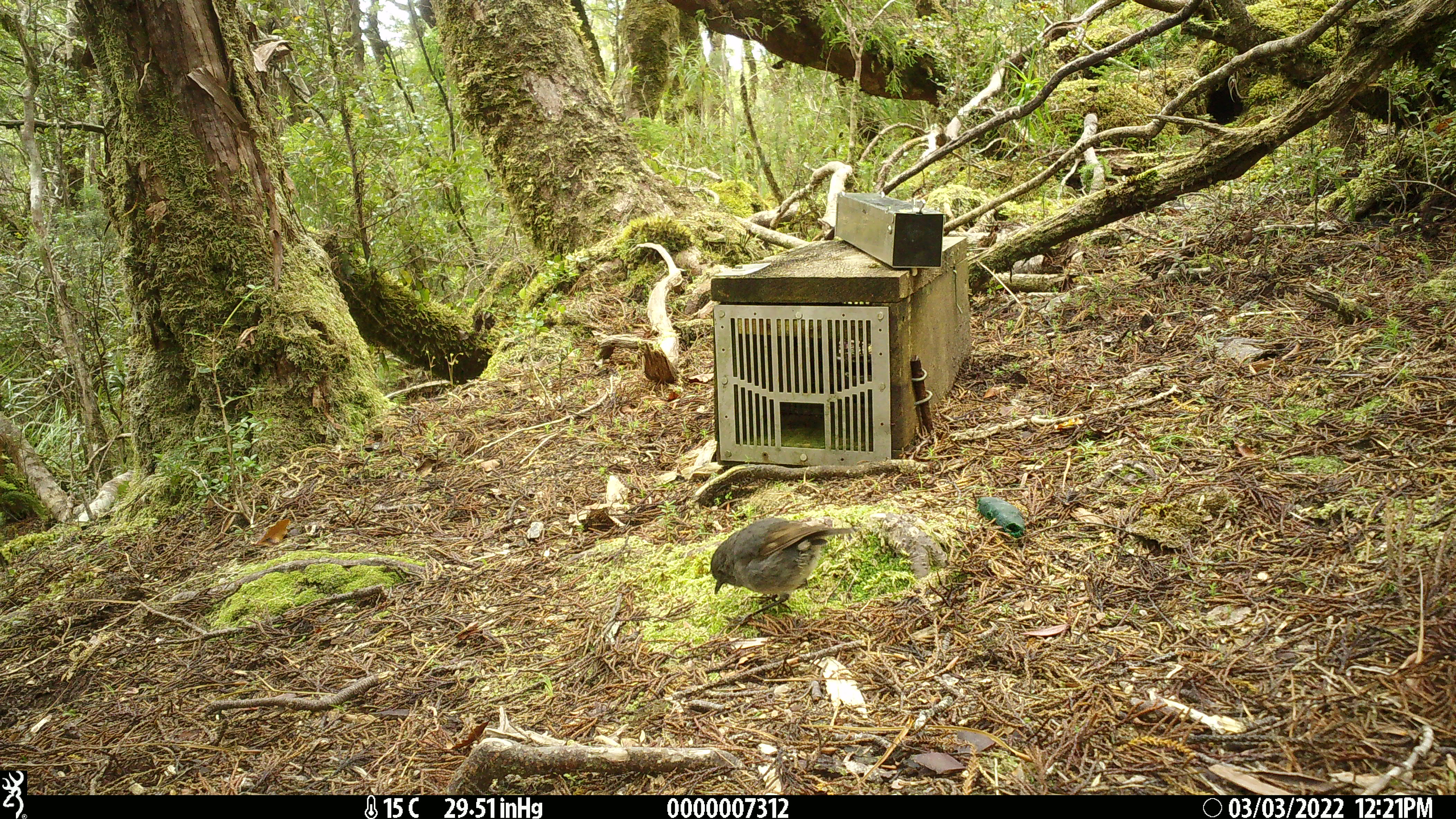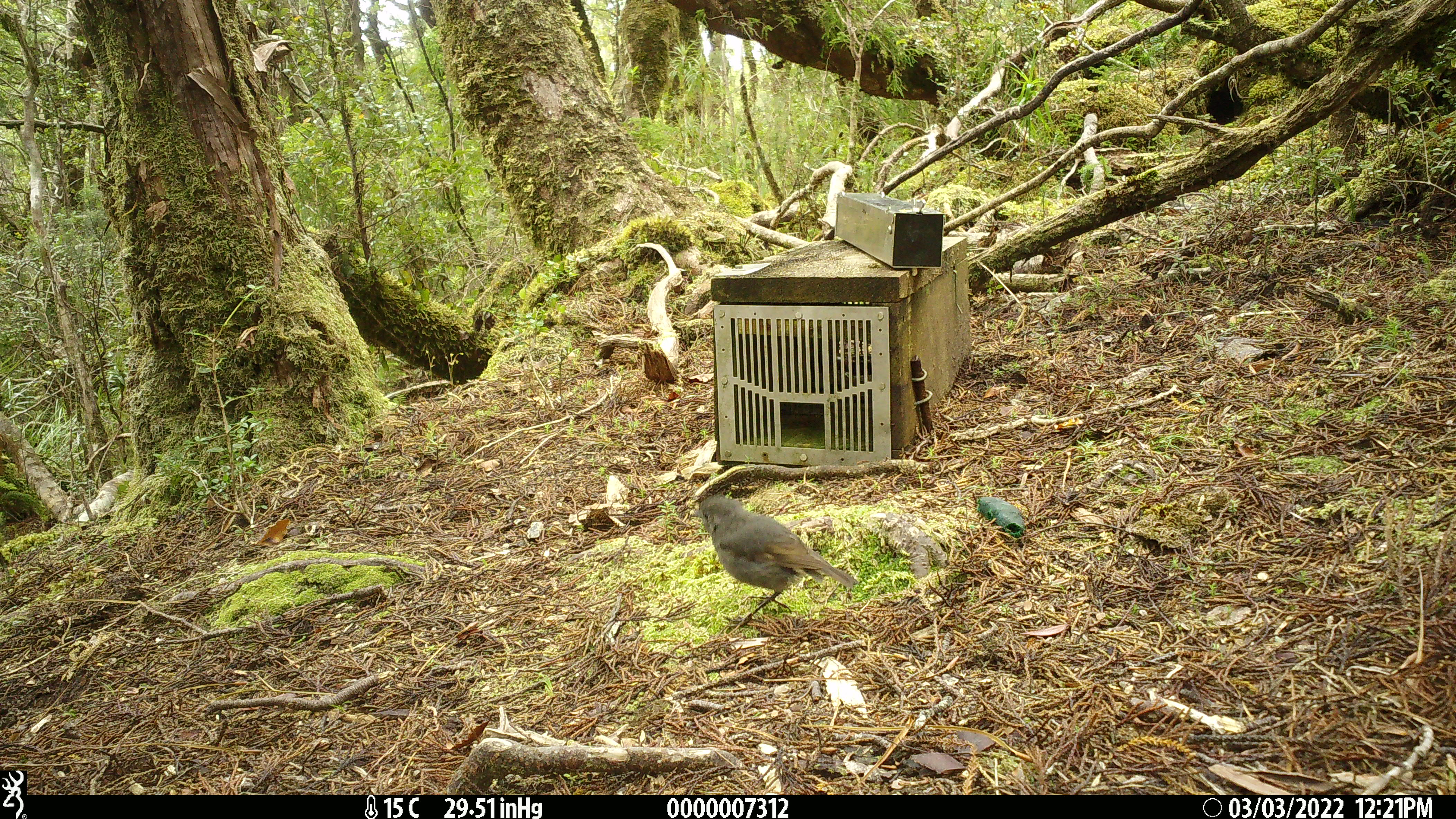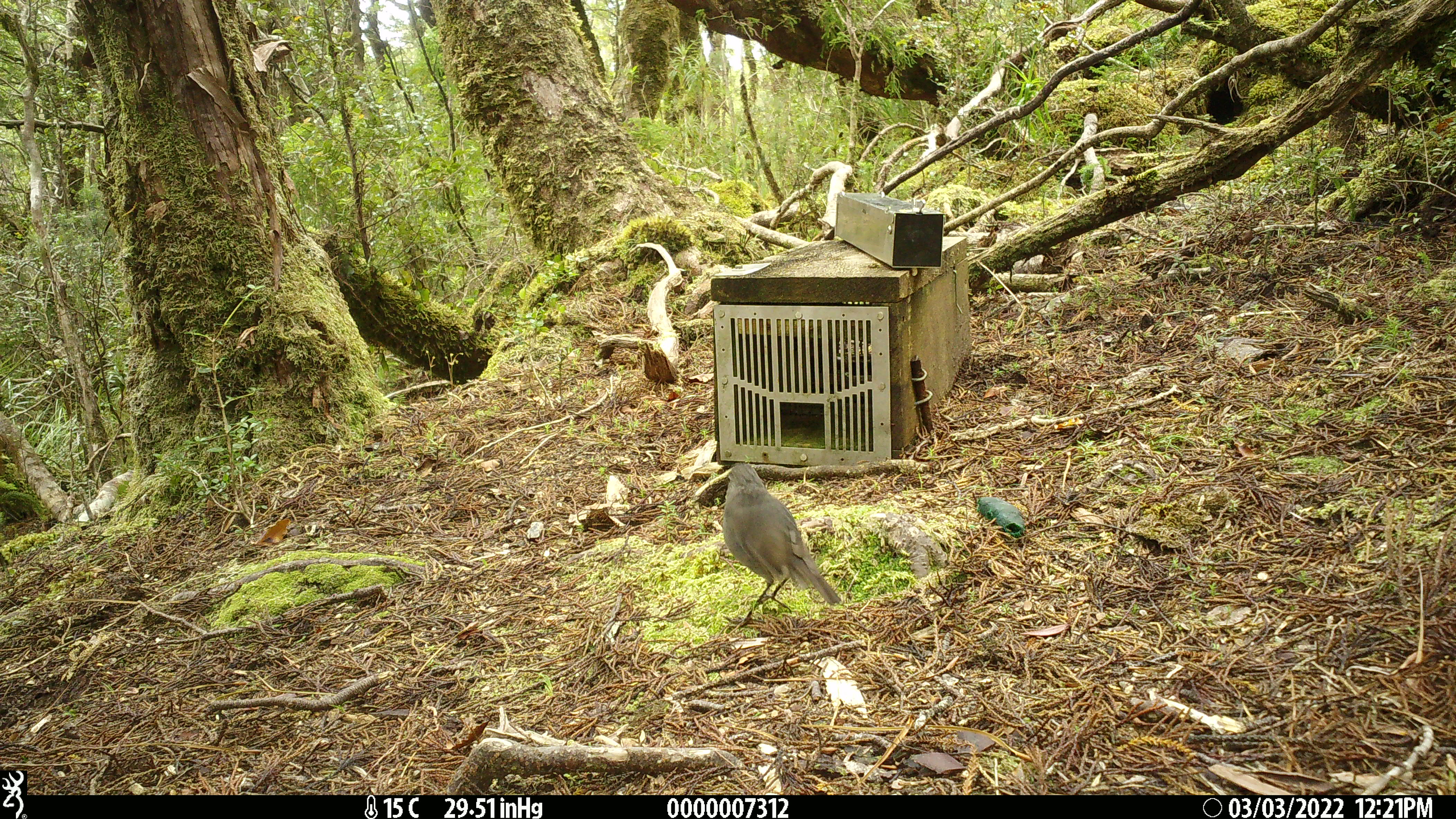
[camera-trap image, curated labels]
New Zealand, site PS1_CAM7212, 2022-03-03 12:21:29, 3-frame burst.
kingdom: Animalia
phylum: Chordata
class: Aves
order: Passeriformes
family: Petroicidae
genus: Petroica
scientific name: Petroica australis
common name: new zealand robin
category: robin